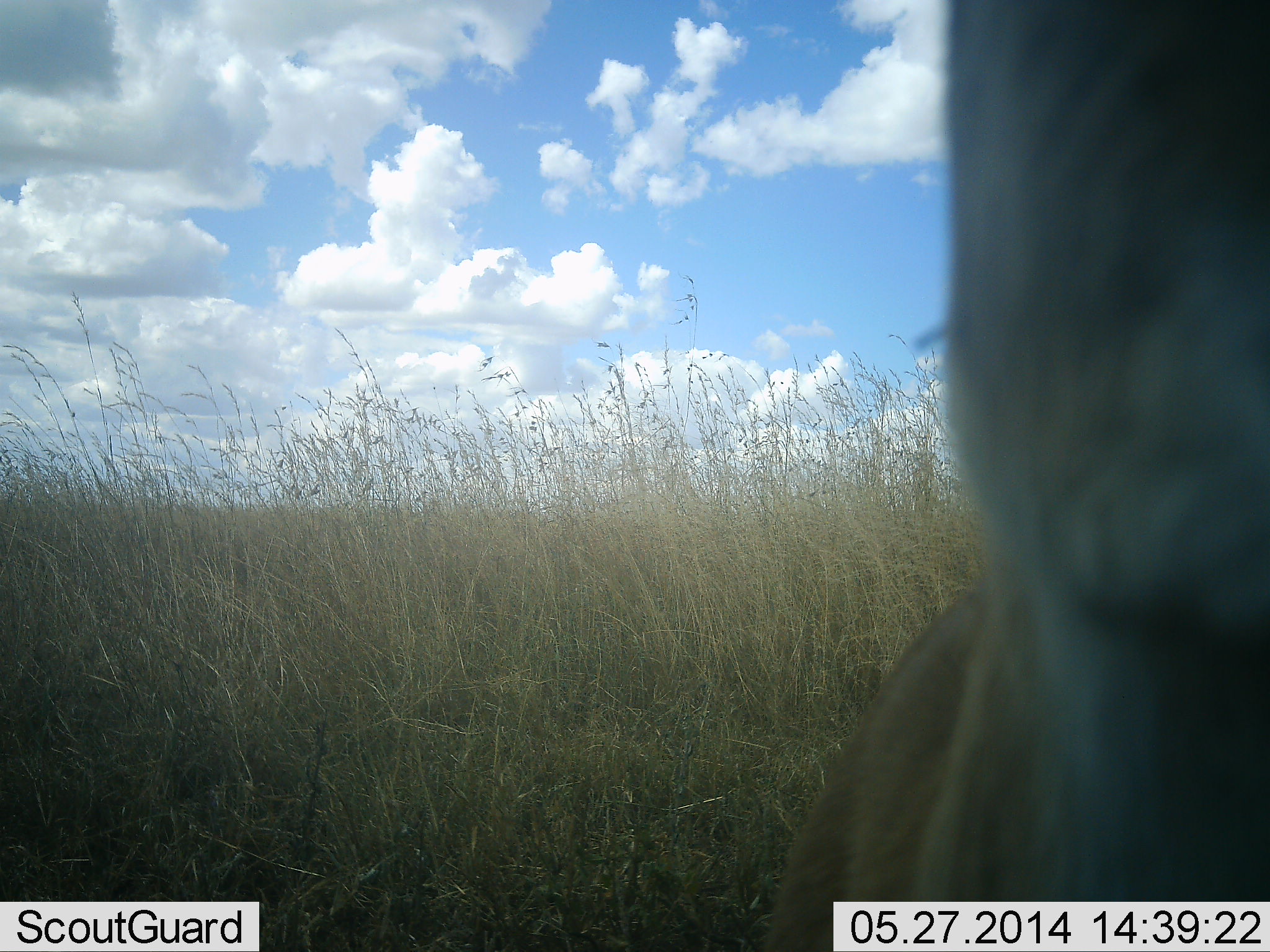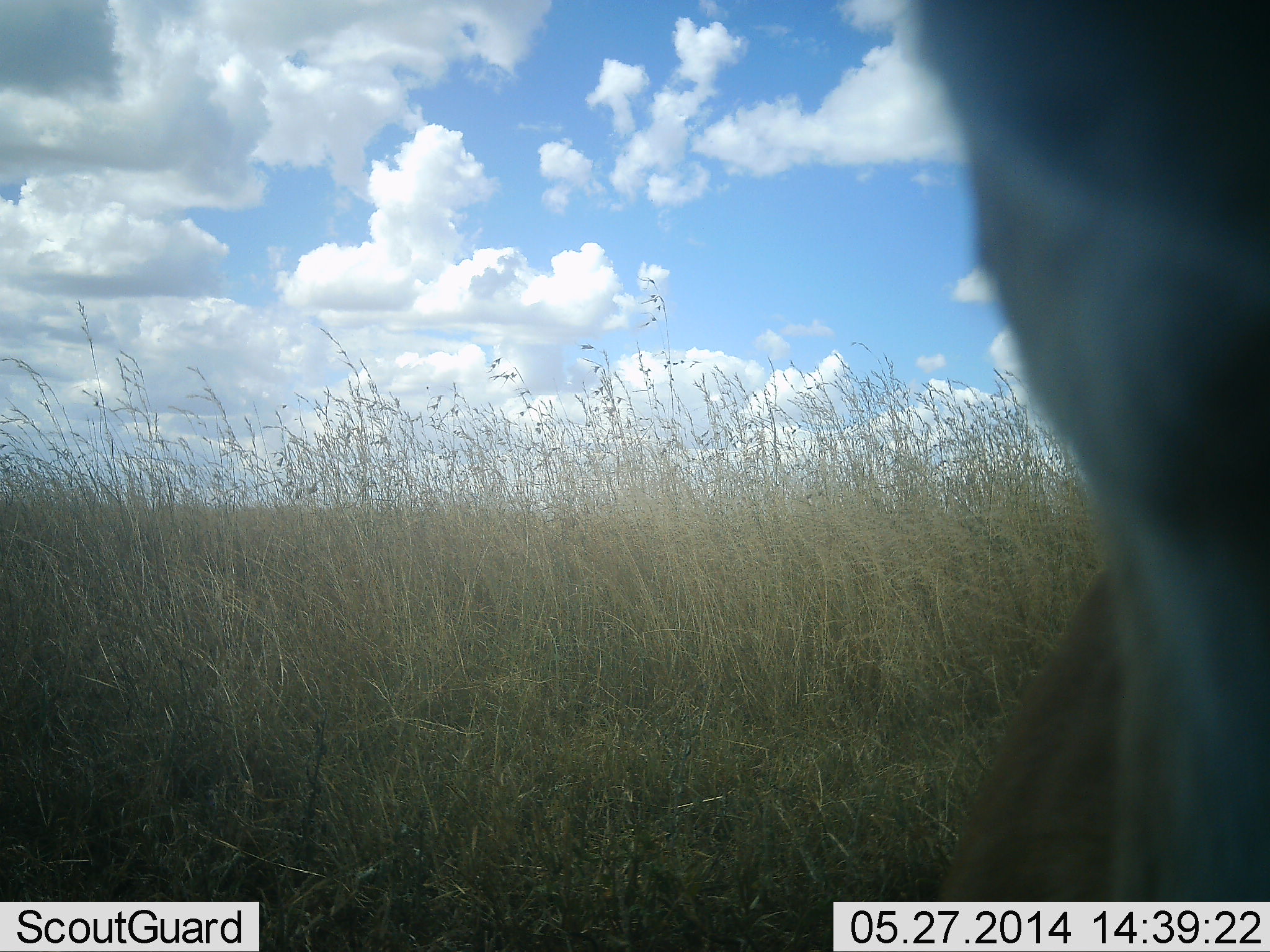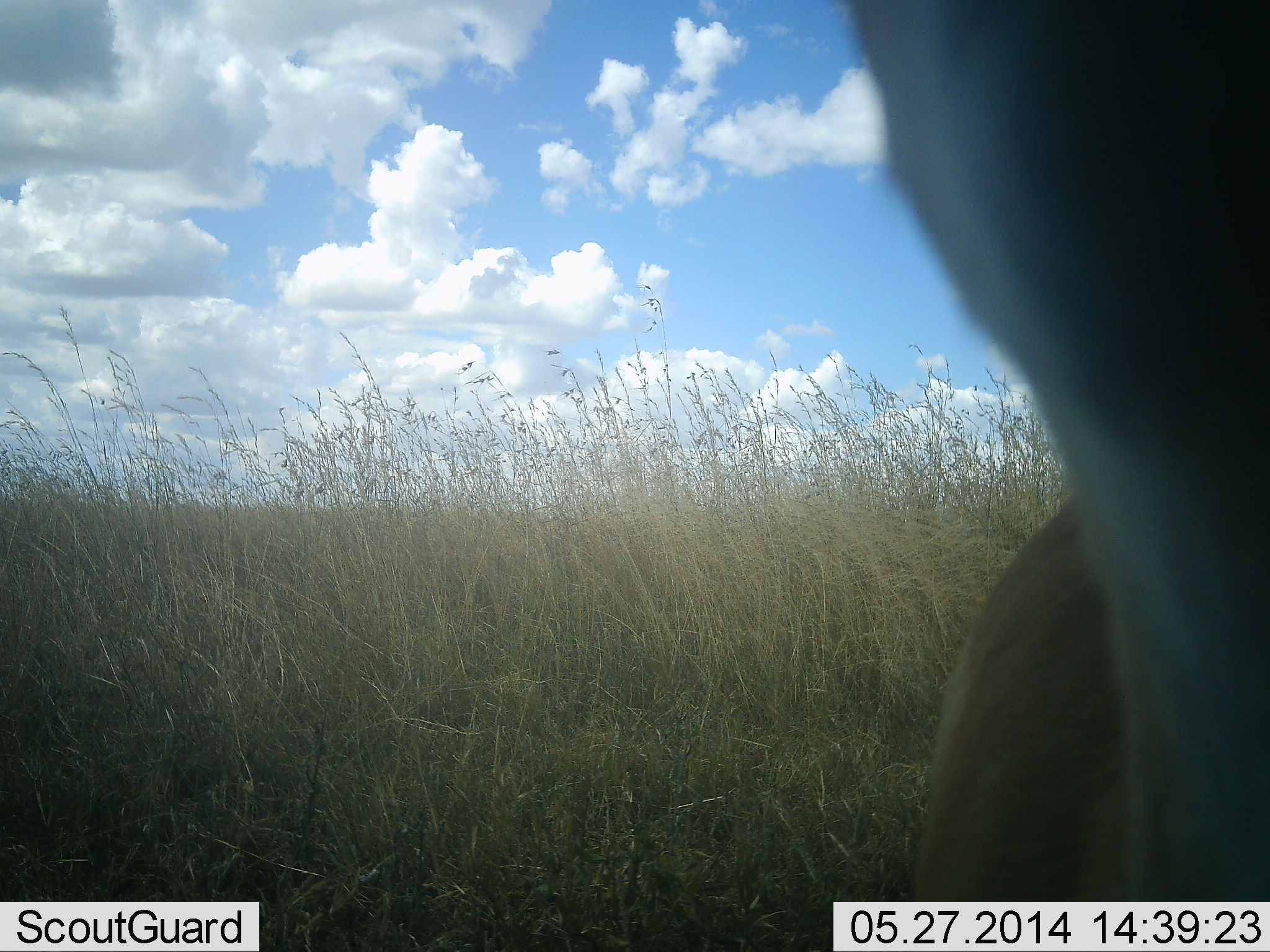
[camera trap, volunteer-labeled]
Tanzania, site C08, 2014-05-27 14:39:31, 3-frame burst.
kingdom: Animalia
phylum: Chordata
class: Mammalia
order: Artiodactyla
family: Bovidae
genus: Nanger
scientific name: Nanger granti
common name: grant's gazelle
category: gazellegrants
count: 1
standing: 100%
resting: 0%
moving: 0%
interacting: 0%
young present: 0%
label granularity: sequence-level